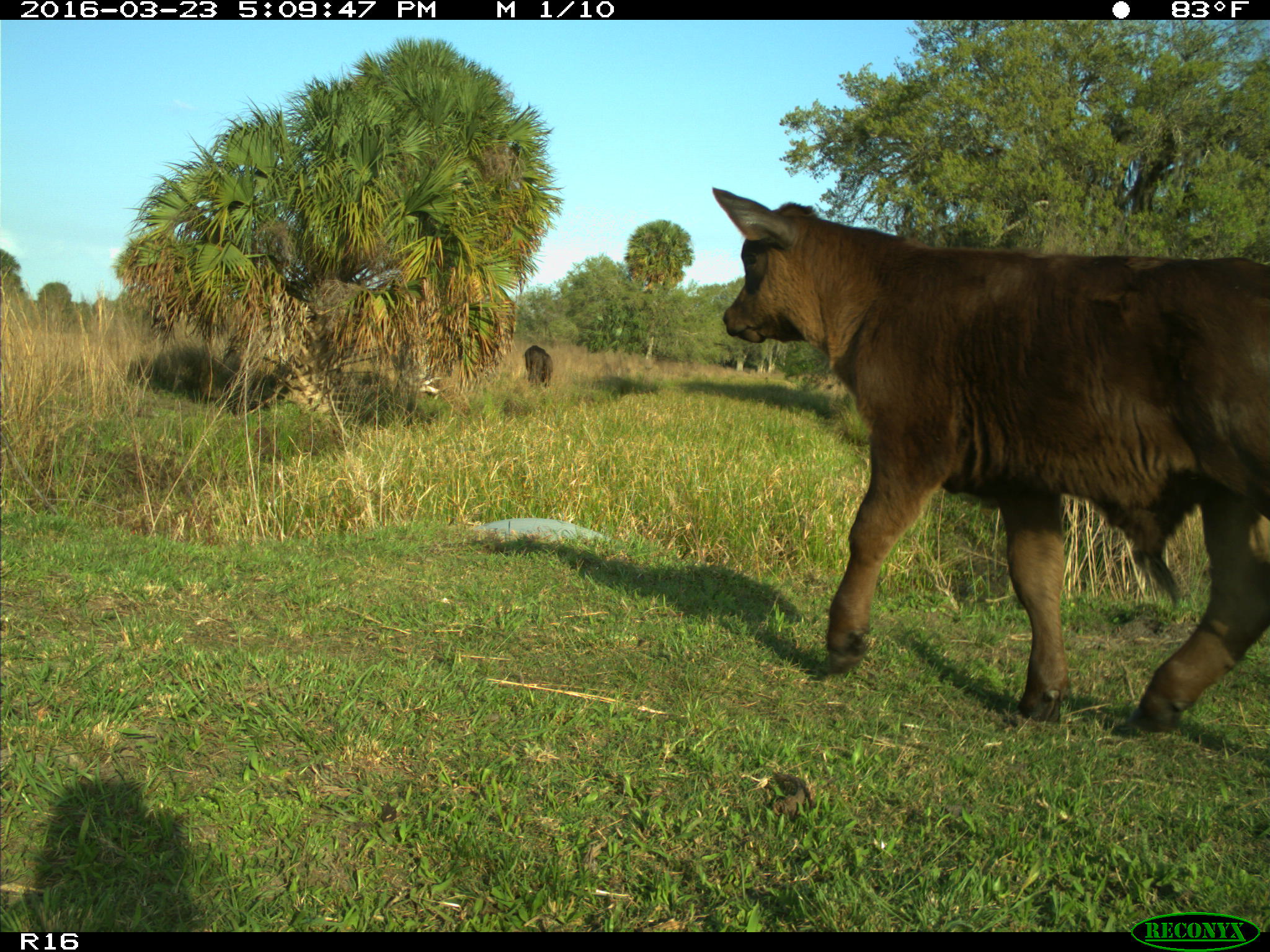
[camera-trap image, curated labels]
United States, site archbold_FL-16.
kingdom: Animalia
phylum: Chordata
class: Mammalia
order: Artiodactyla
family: Bovidae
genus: Bos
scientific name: Bos taurus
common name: domestic cow